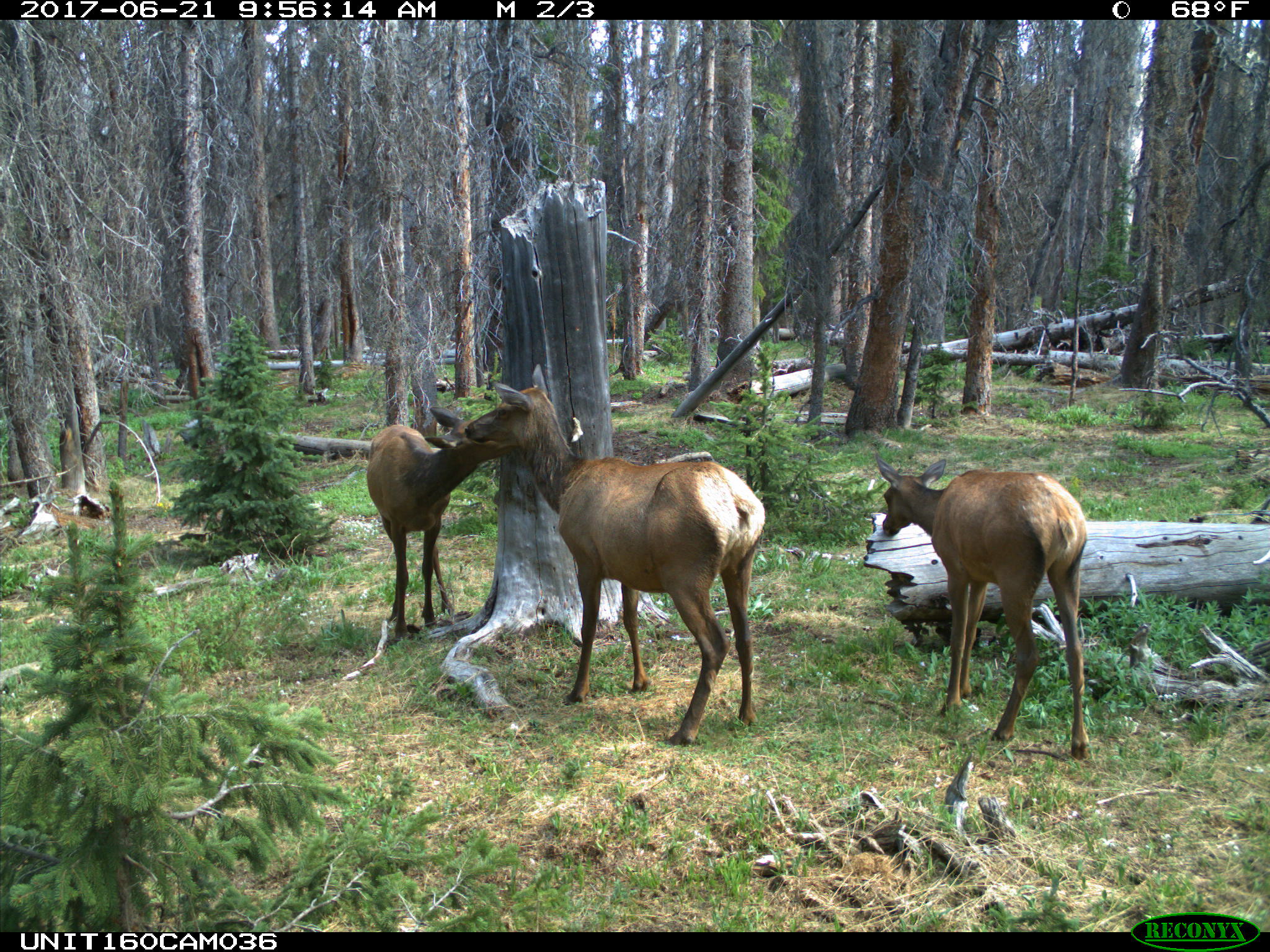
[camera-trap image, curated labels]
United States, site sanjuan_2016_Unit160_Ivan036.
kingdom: Animalia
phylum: Chordata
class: Mammalia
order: Artiodactyla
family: Cervidae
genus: Cervus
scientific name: Cervus elaphus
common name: red deer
Cervus elaphus (red deer).